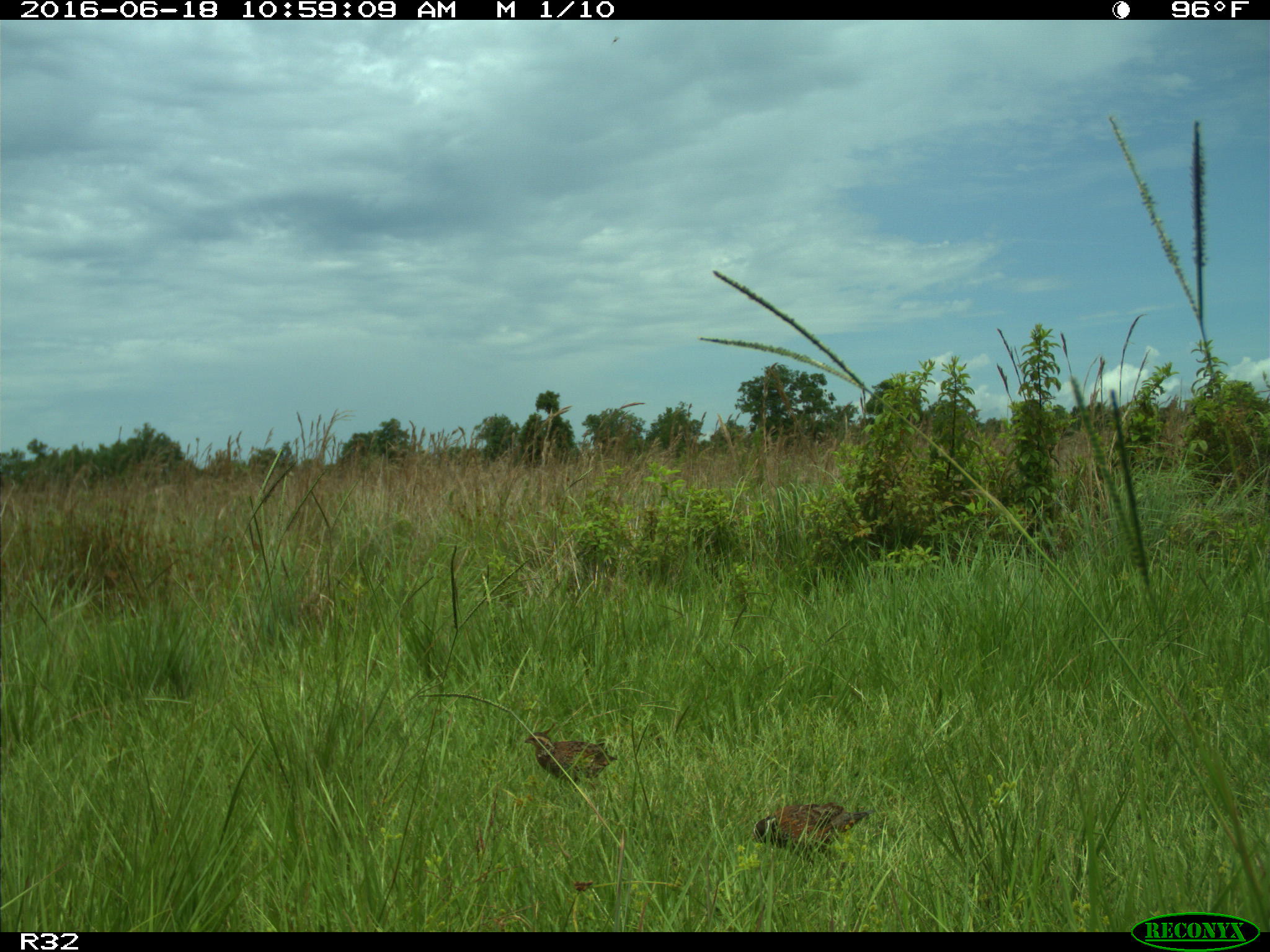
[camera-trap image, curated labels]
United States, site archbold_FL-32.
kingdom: Animalia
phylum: Chordata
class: Aves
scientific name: Aves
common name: birds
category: unidentified bird